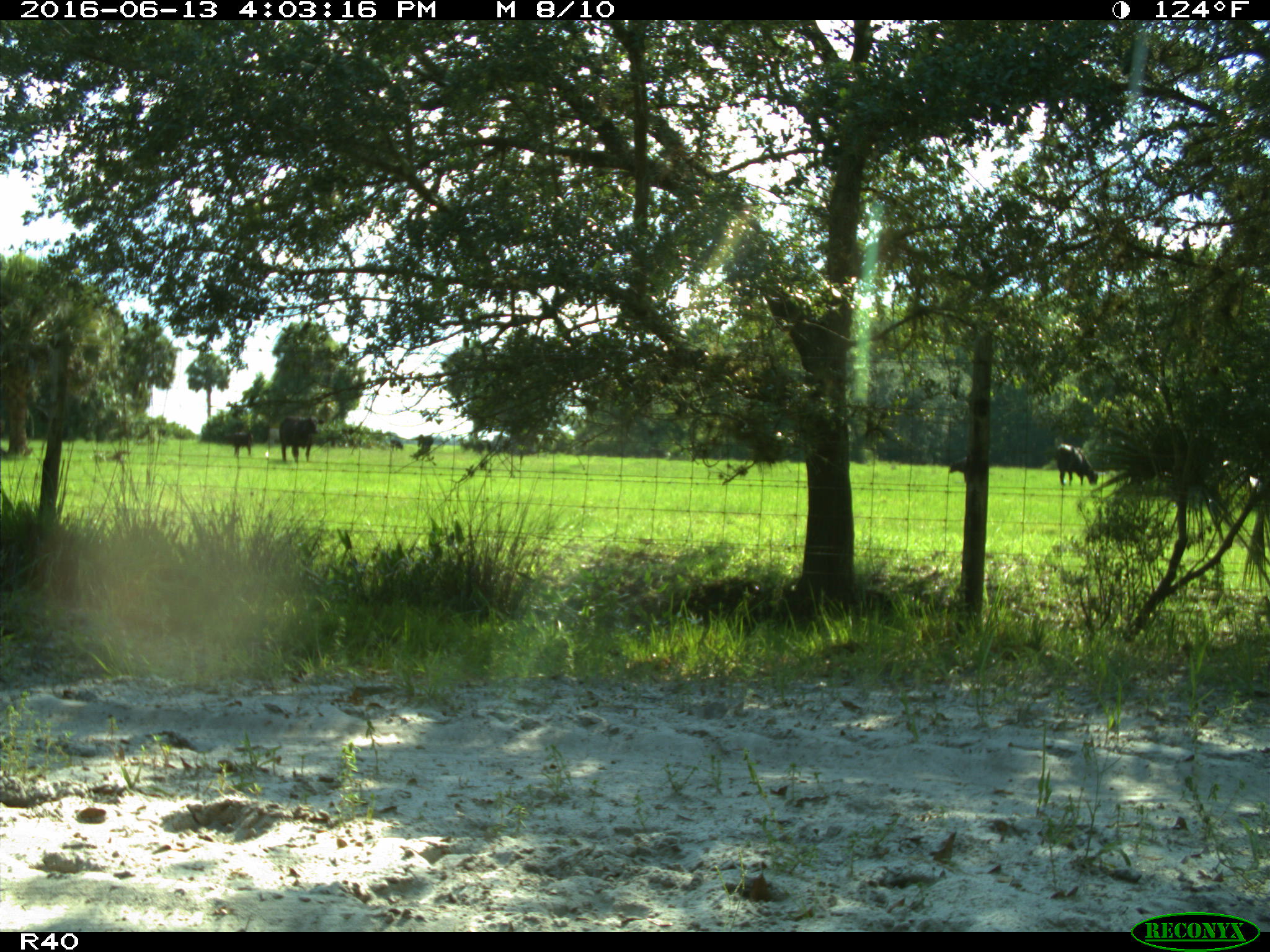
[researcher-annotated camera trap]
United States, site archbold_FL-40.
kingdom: Animalia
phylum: Chordata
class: Mammalia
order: Artiodactyla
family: Bovidae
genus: Bos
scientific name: Bos taurus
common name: domestic cow